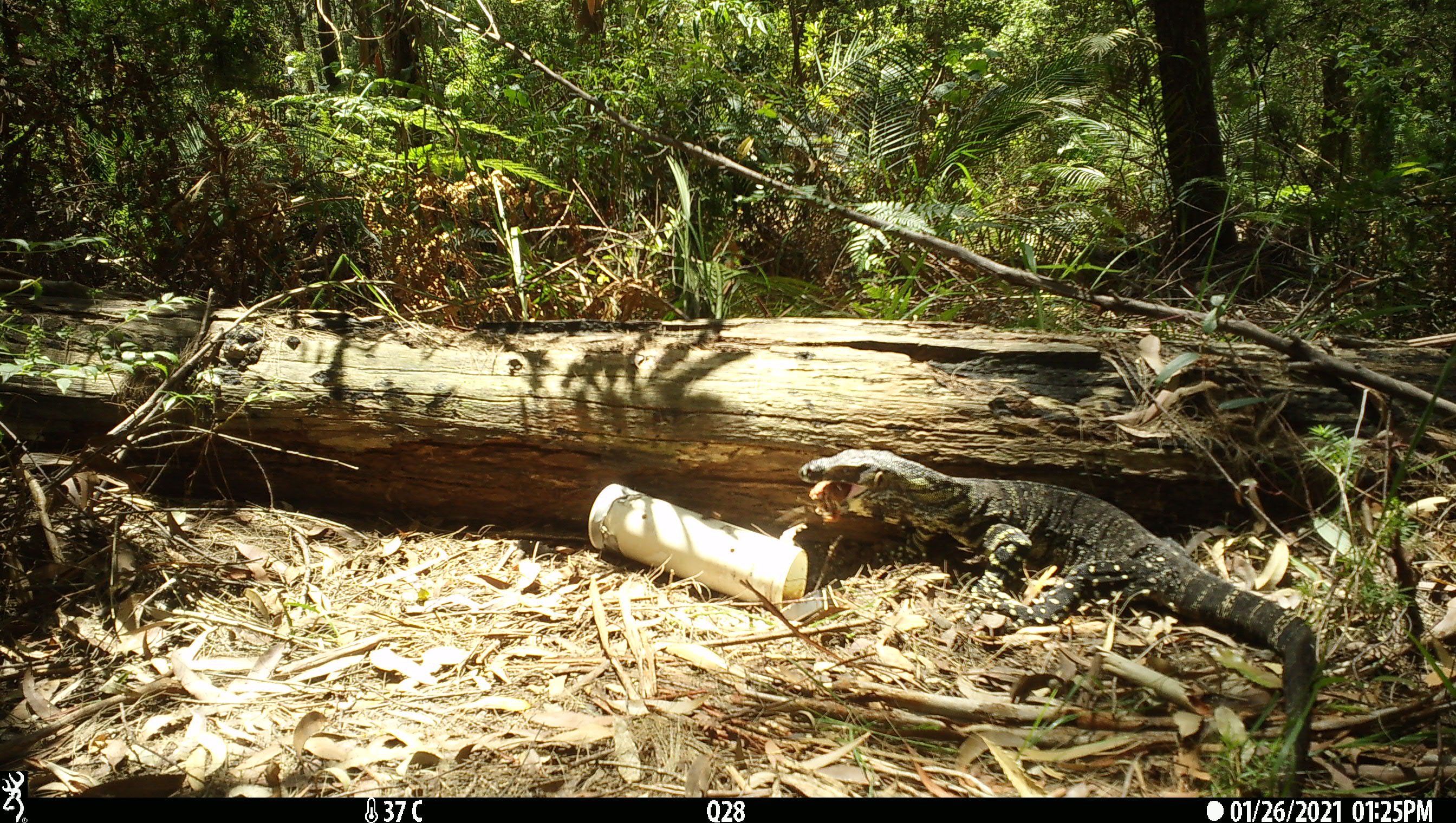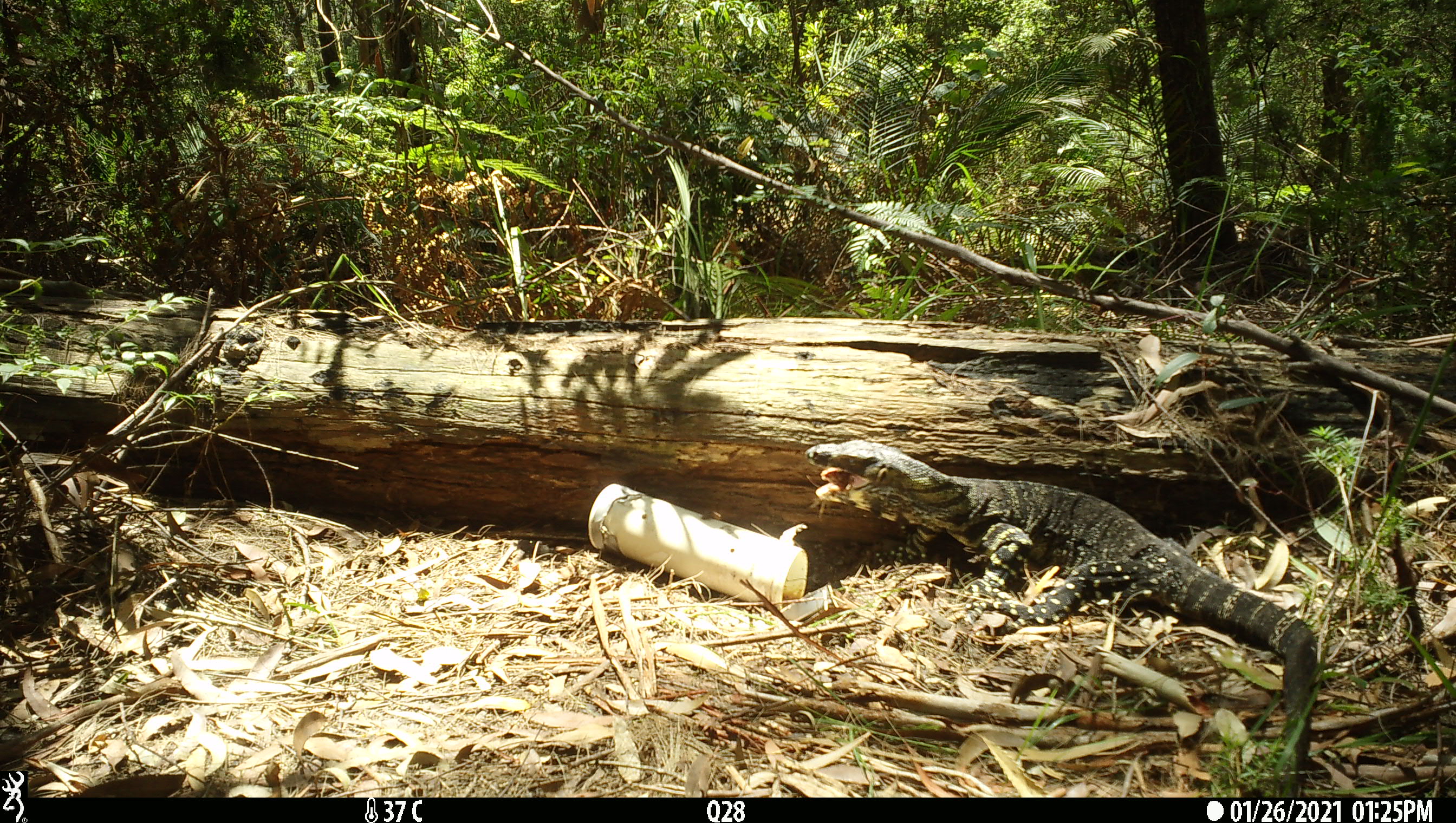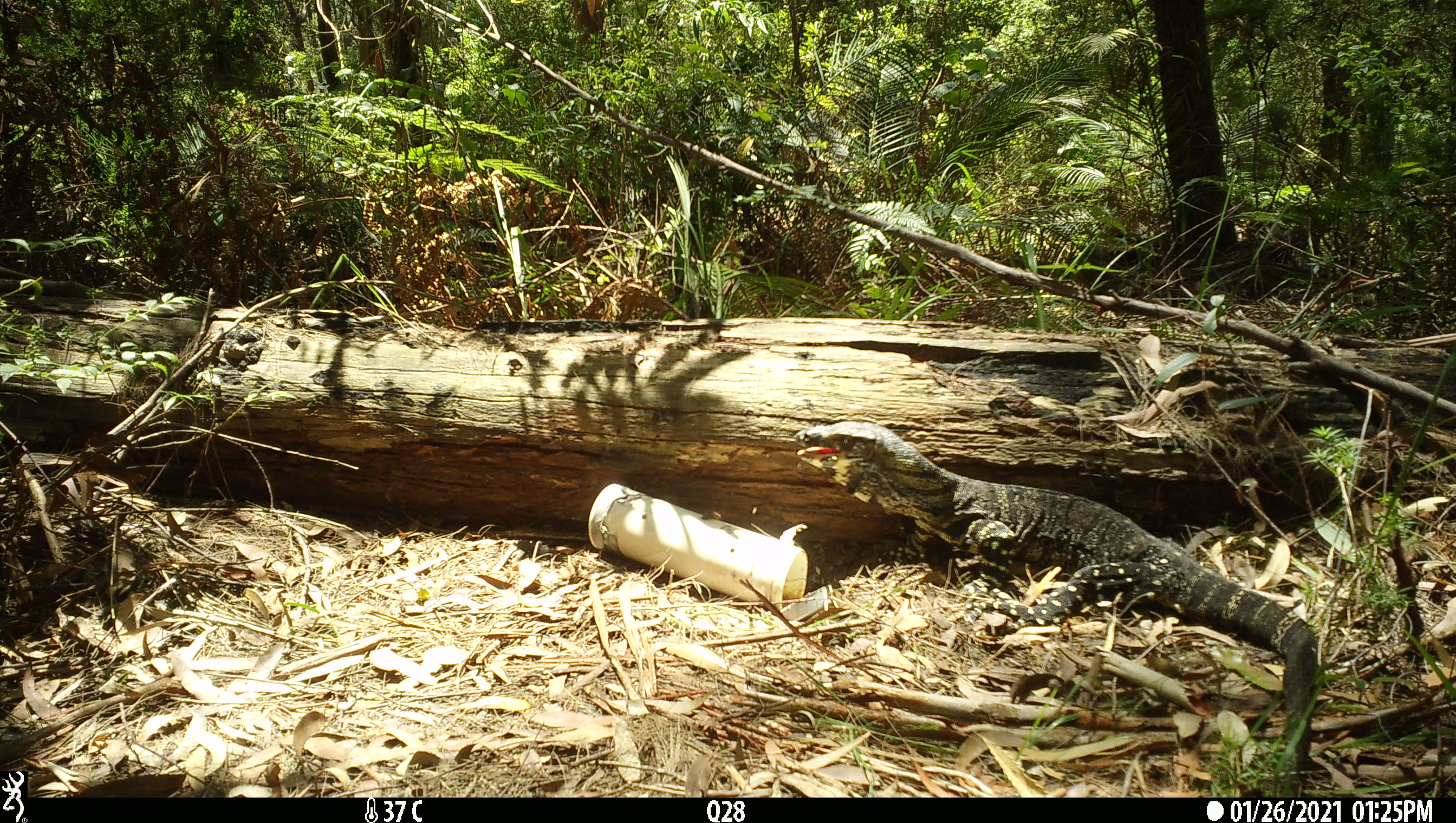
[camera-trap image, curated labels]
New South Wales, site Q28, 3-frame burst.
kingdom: Animalia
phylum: Chordata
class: Reptilia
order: Squamata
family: Varanidae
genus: Varanus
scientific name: Varanus varius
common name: lace monitor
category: goanna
Goanna (lace monitor) (Varanus varius).